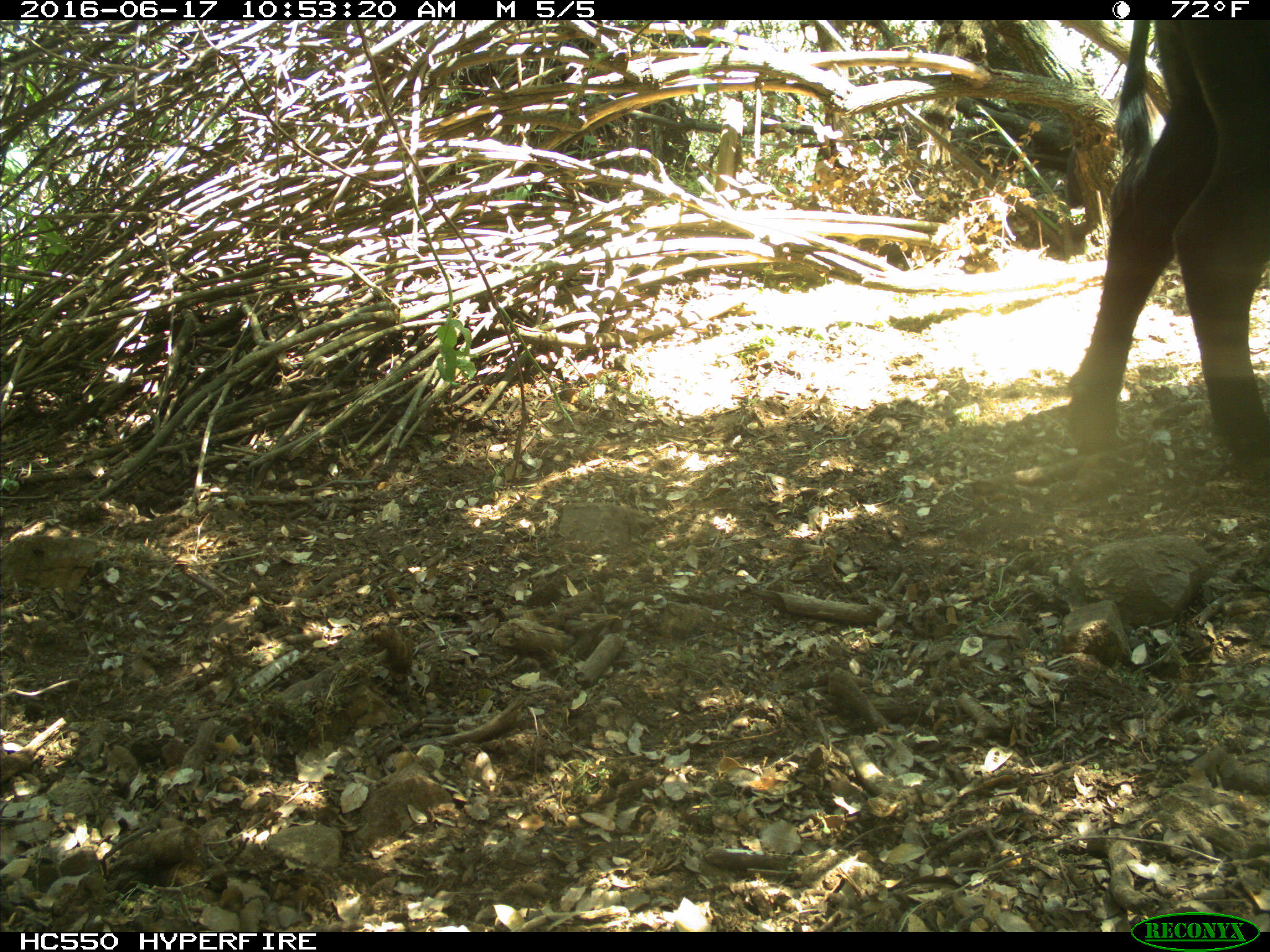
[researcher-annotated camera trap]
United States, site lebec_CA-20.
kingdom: Animalia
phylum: Chordata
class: Mammalia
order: Artiodactyla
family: Bovidae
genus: Bos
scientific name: Bos taurus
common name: domestic cow